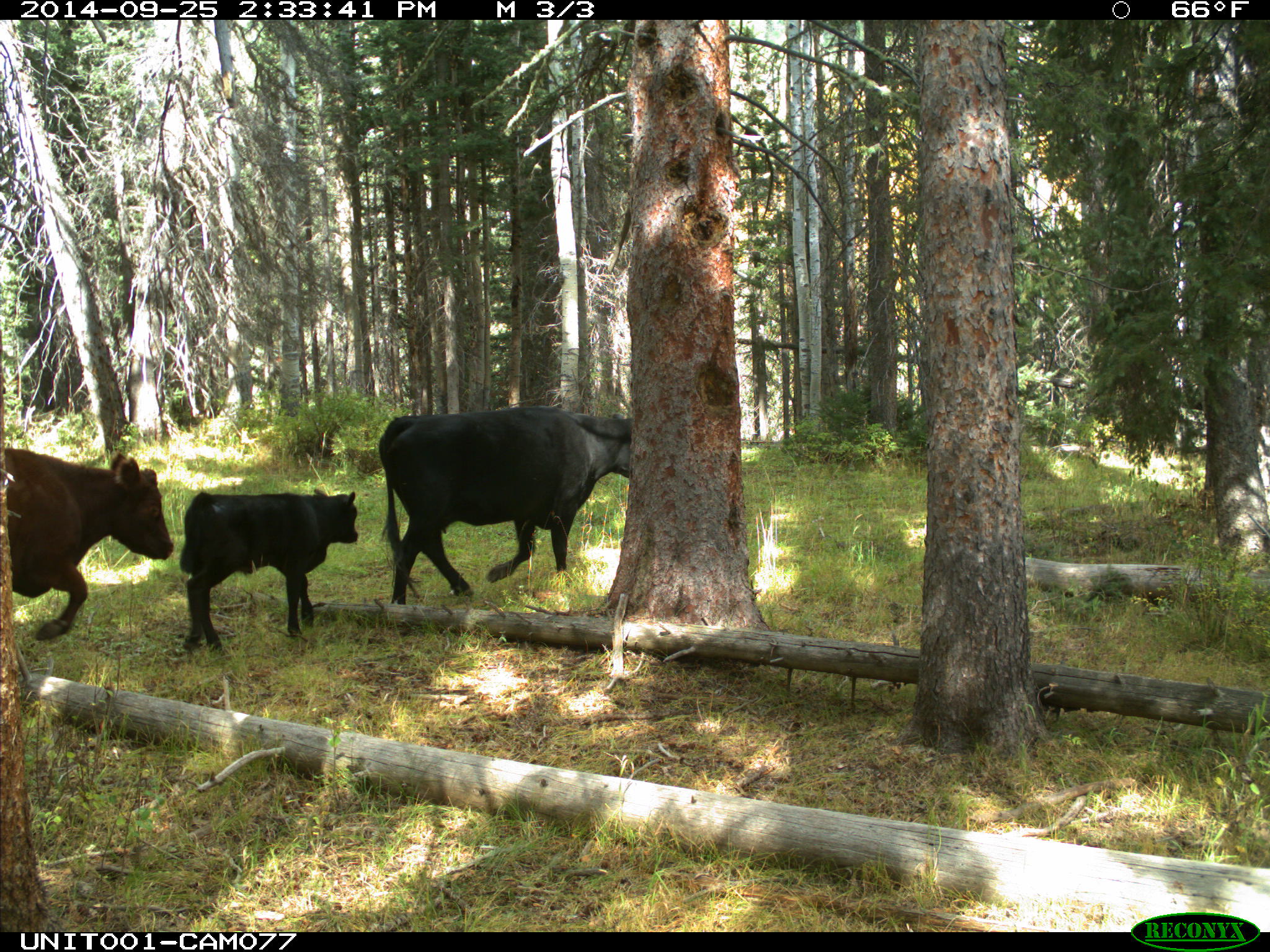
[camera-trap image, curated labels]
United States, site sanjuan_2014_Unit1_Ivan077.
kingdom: Animalia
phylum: Chordata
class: Mammalia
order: Artiodactyla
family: Bovidae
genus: Bos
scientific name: Bos taurus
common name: domestic cow